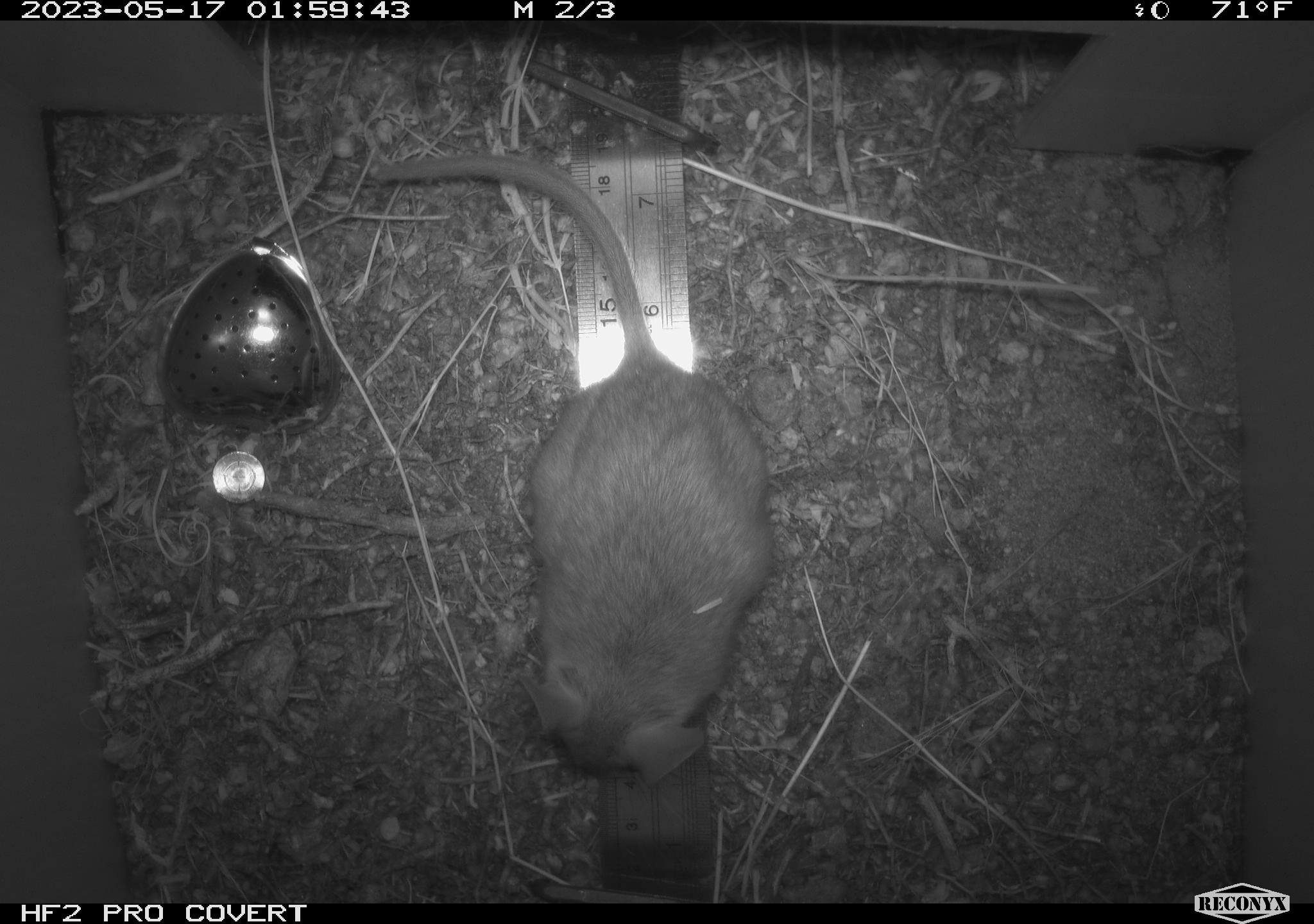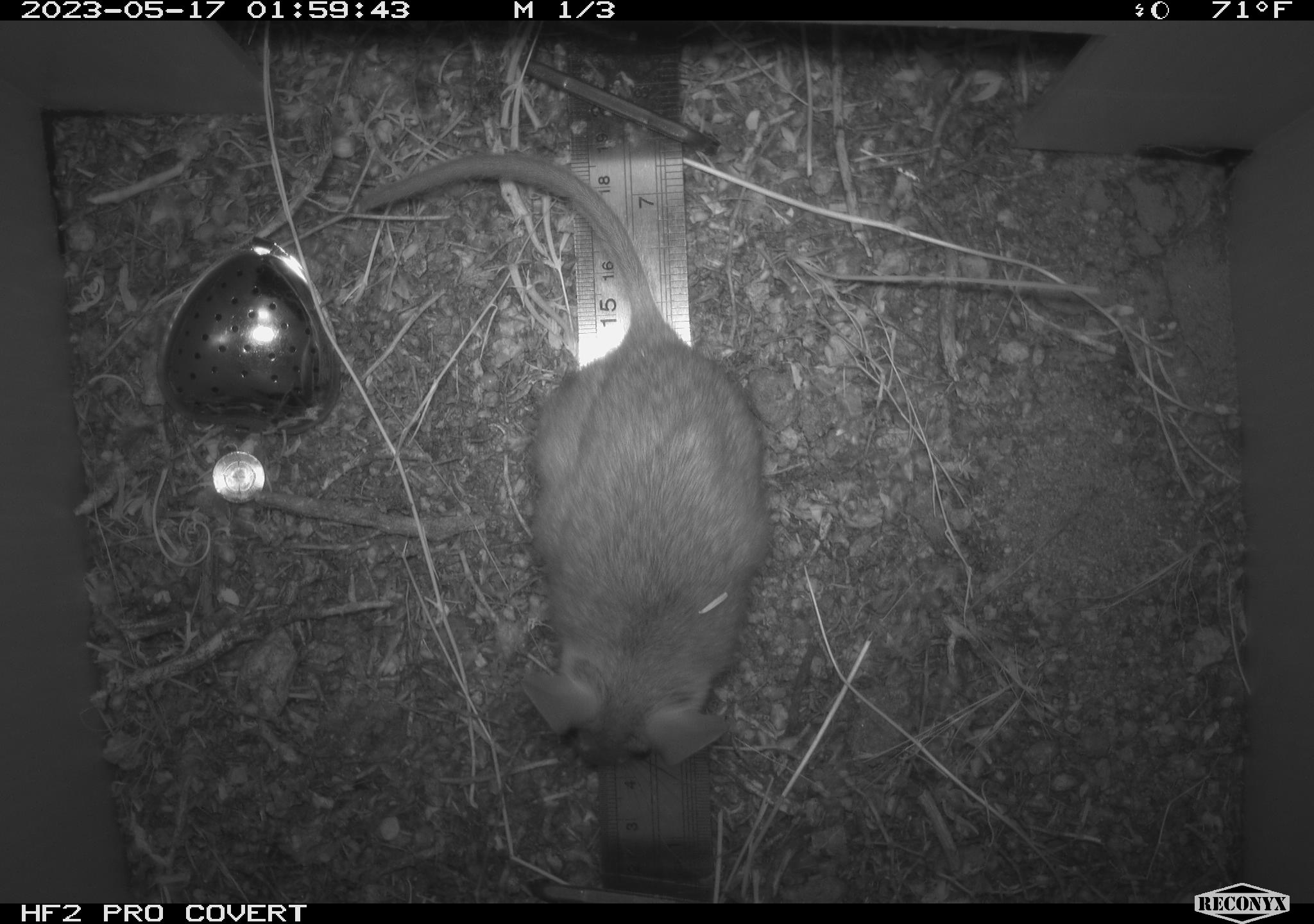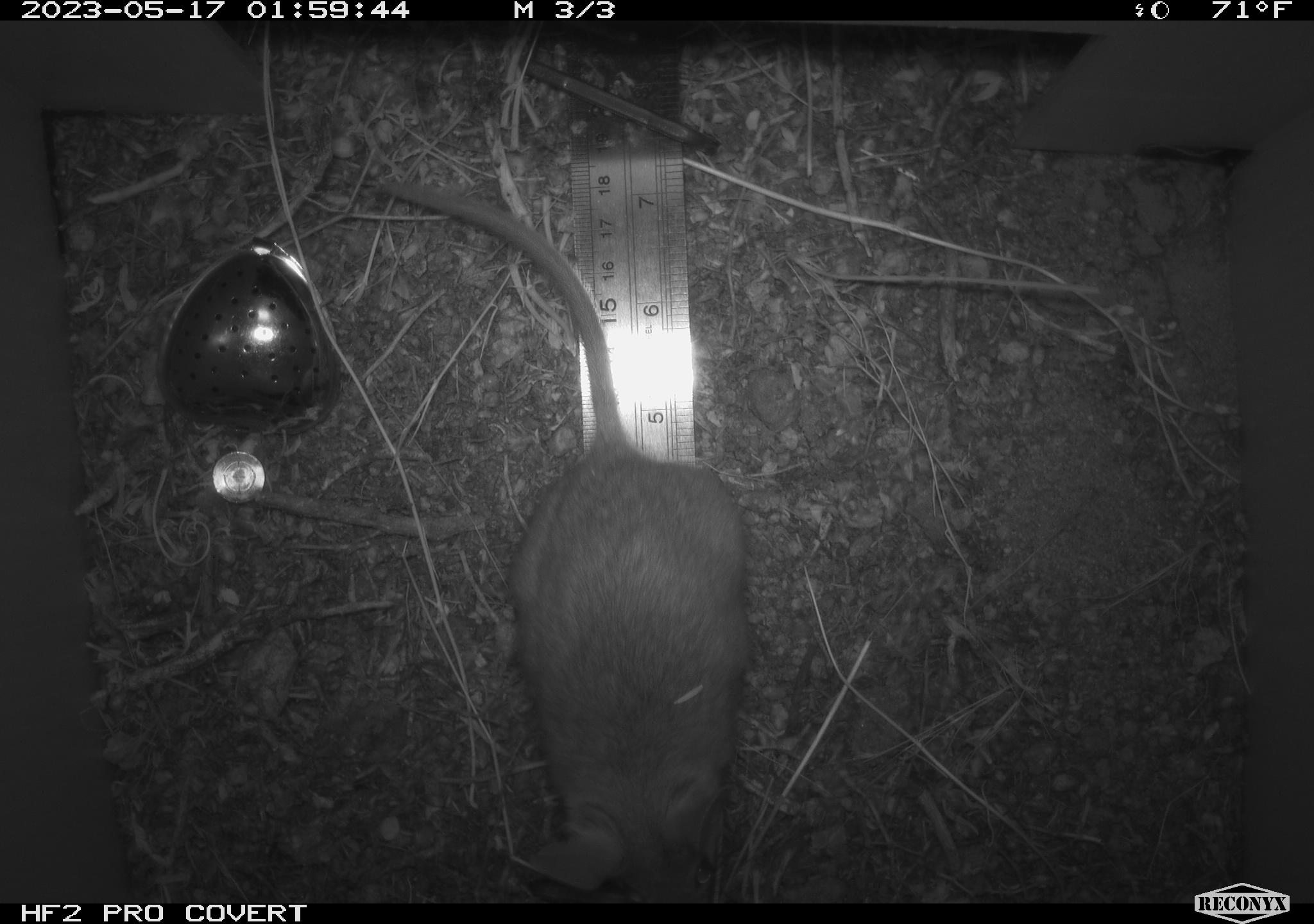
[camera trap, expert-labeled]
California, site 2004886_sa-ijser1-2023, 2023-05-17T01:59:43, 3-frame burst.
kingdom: Animalia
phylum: Chordata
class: Mammalia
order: Rodentia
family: Cricetidae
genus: Neotoma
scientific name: Neotoma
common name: pack rat or woodrat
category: neotoma species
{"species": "neotoma species (pack rat or woodrat) (Neotoma)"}